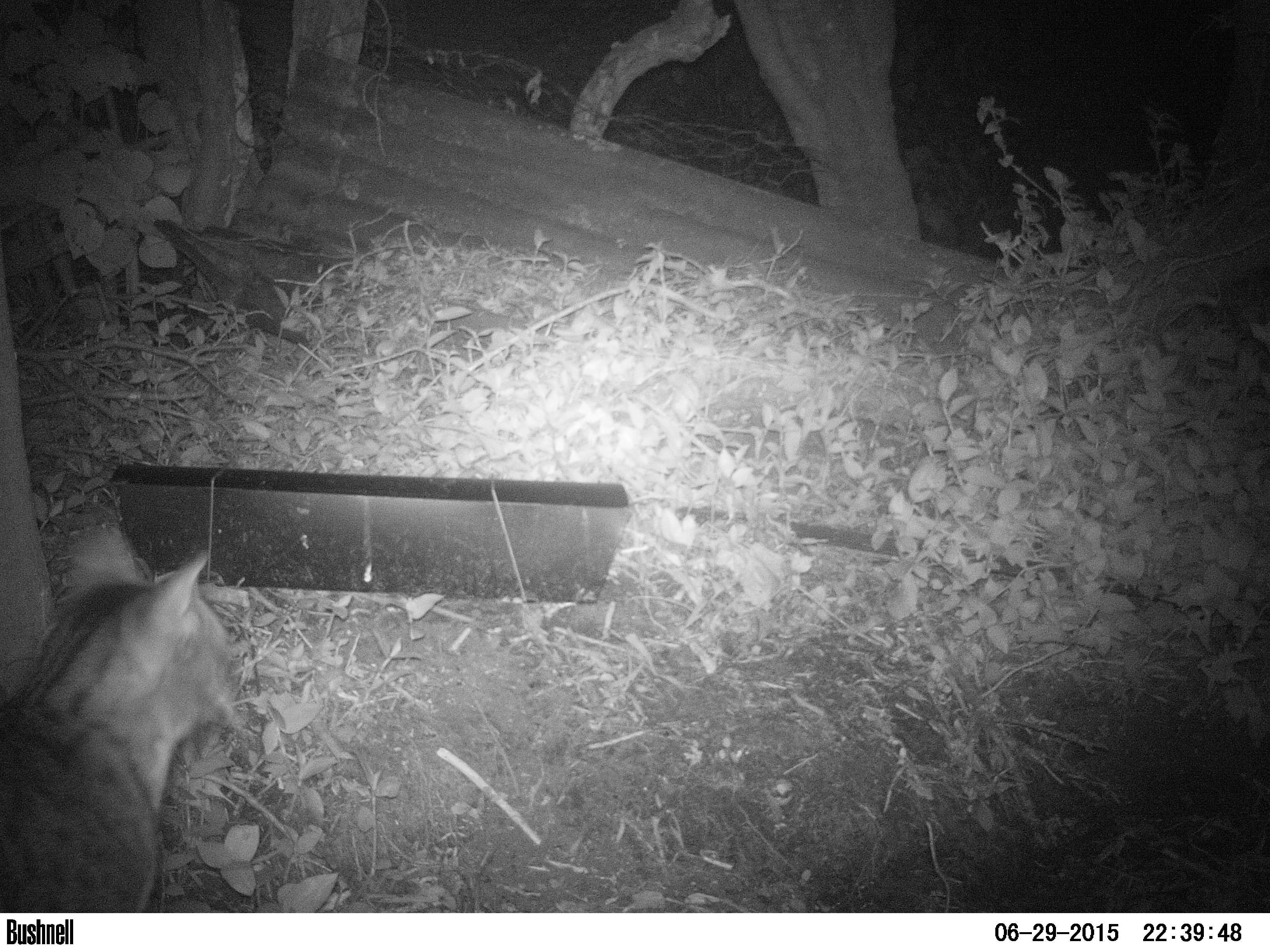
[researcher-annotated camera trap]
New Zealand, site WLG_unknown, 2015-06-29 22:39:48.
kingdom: Animalia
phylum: Chordata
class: Mammalia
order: Carnivora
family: Felidae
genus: Felis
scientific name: Felis catus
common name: domestic cat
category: cat